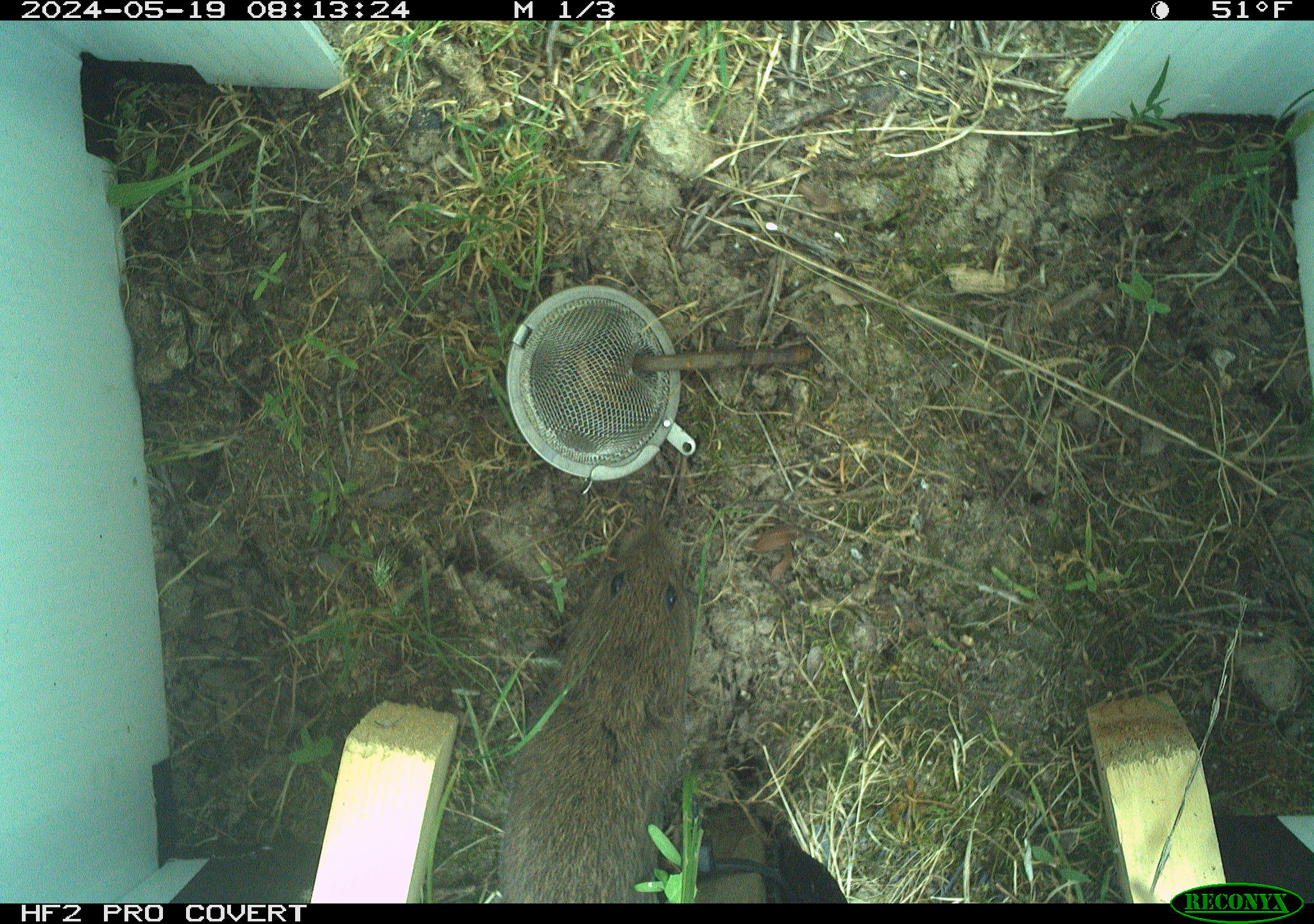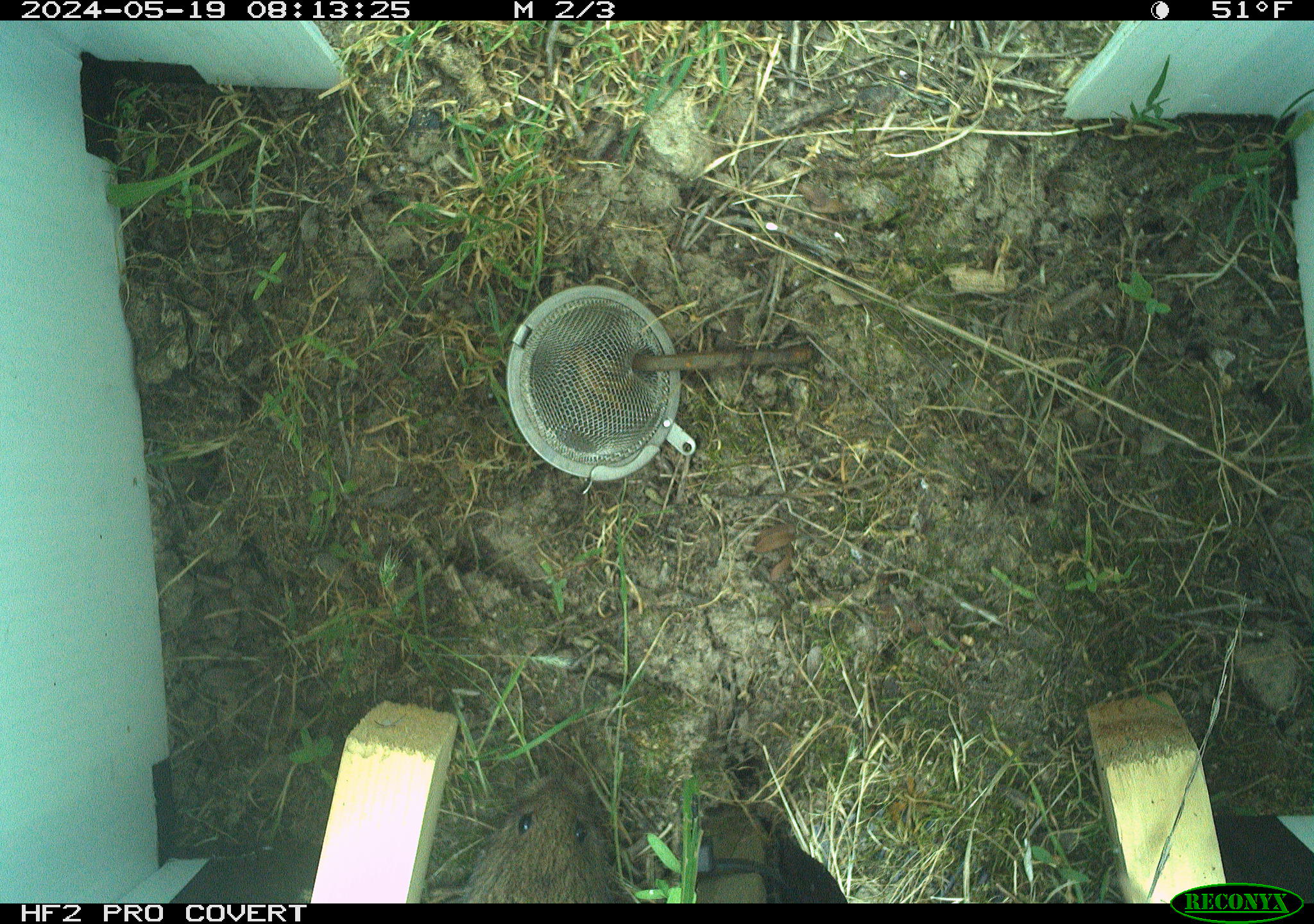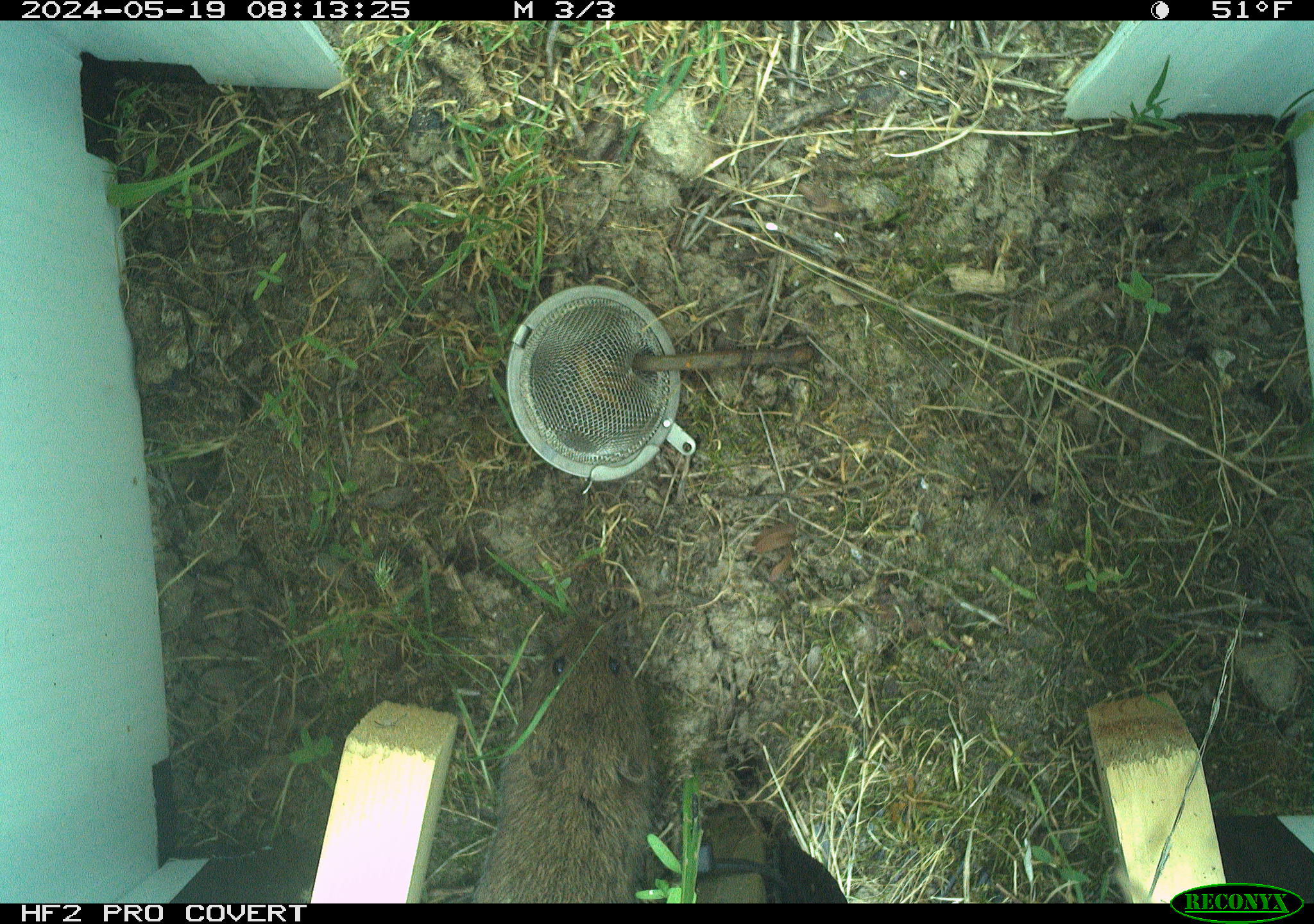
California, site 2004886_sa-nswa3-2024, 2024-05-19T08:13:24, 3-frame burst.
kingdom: Animalia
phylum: Chordata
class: Mammalia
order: Rodentia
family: Cricetidae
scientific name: Arvicolinae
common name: voles, lemmings, and muskrats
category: arvicolinae subfamily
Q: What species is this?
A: Arvicolinae subfamily (voles, lemmings, and muskrats) (Arvicolinae).